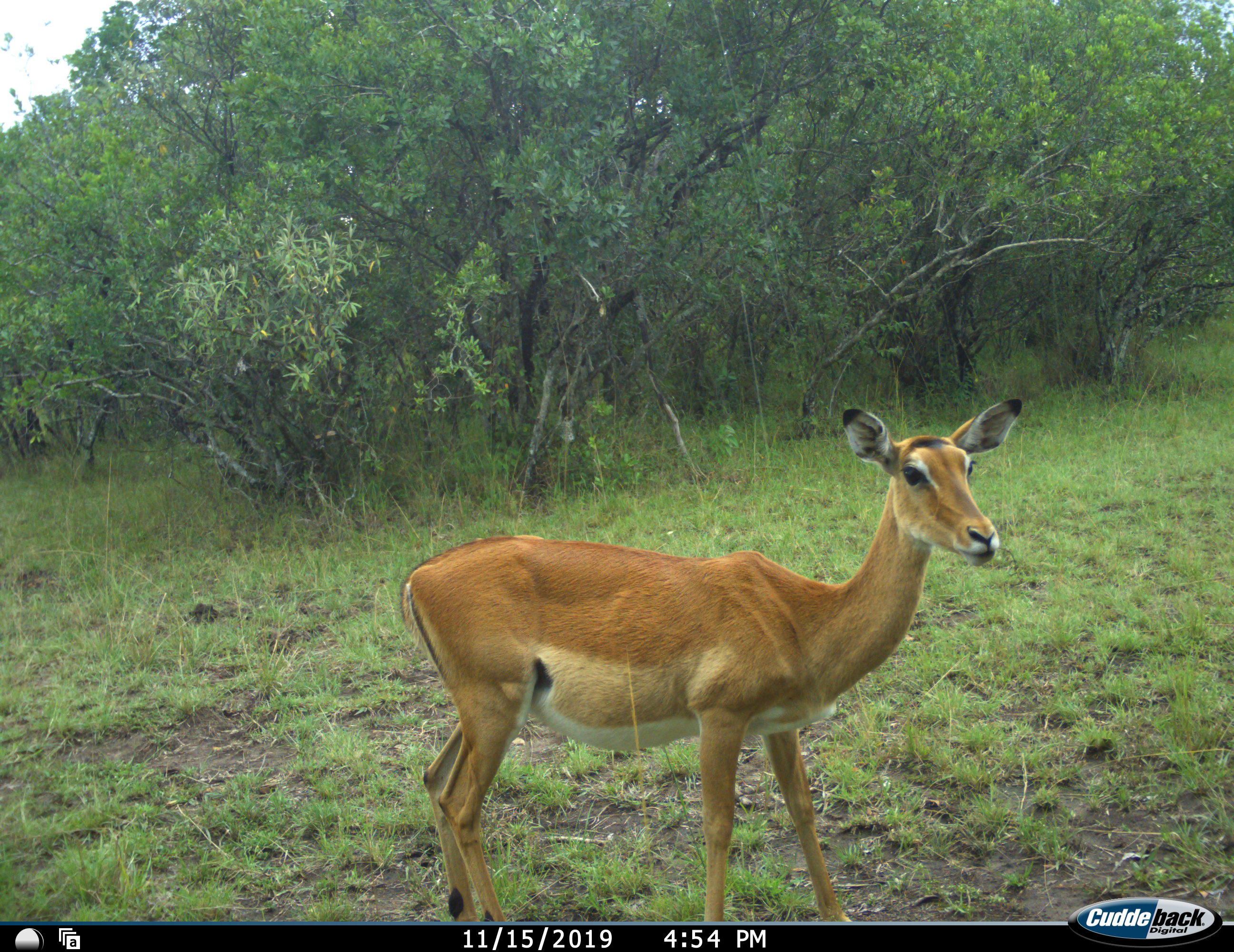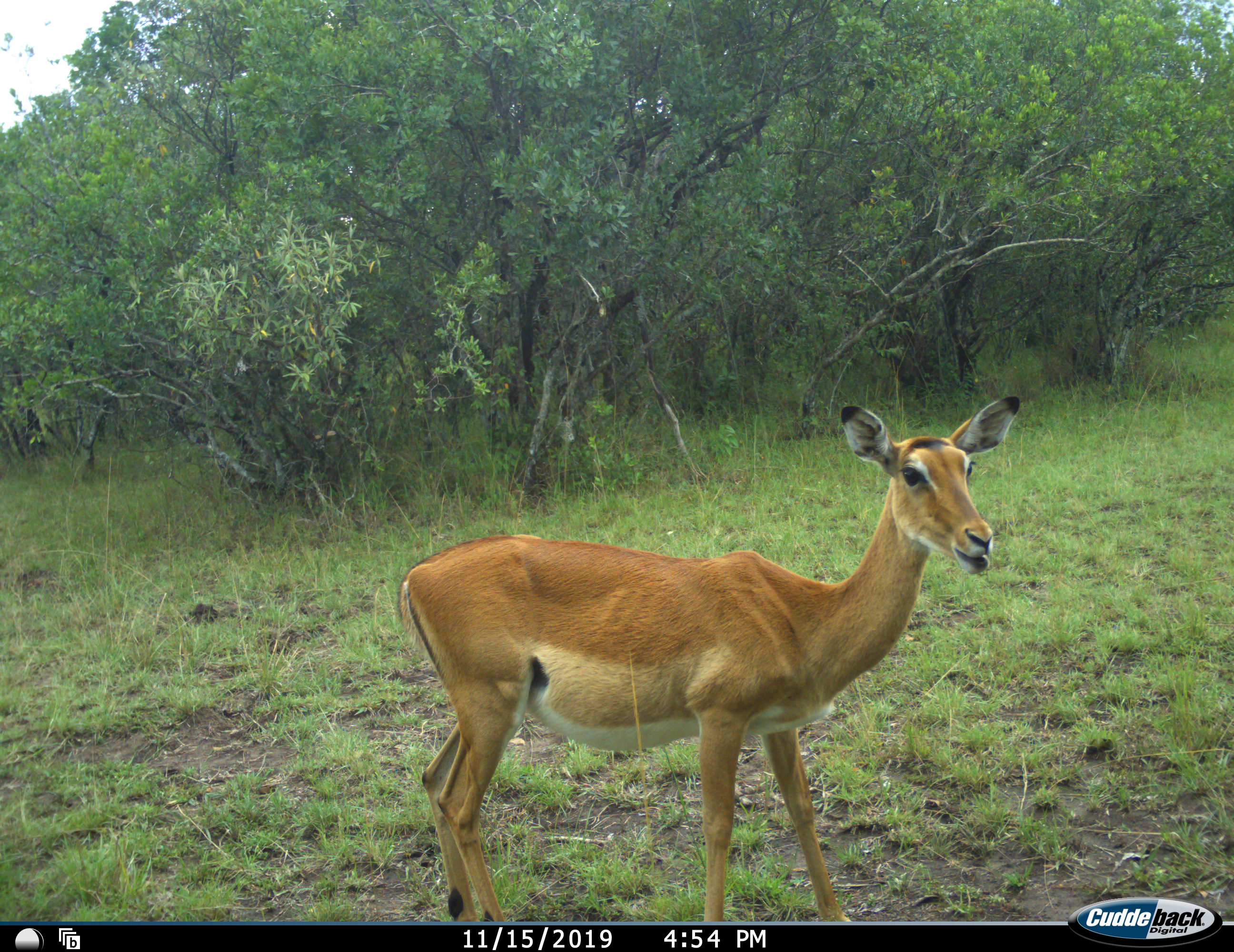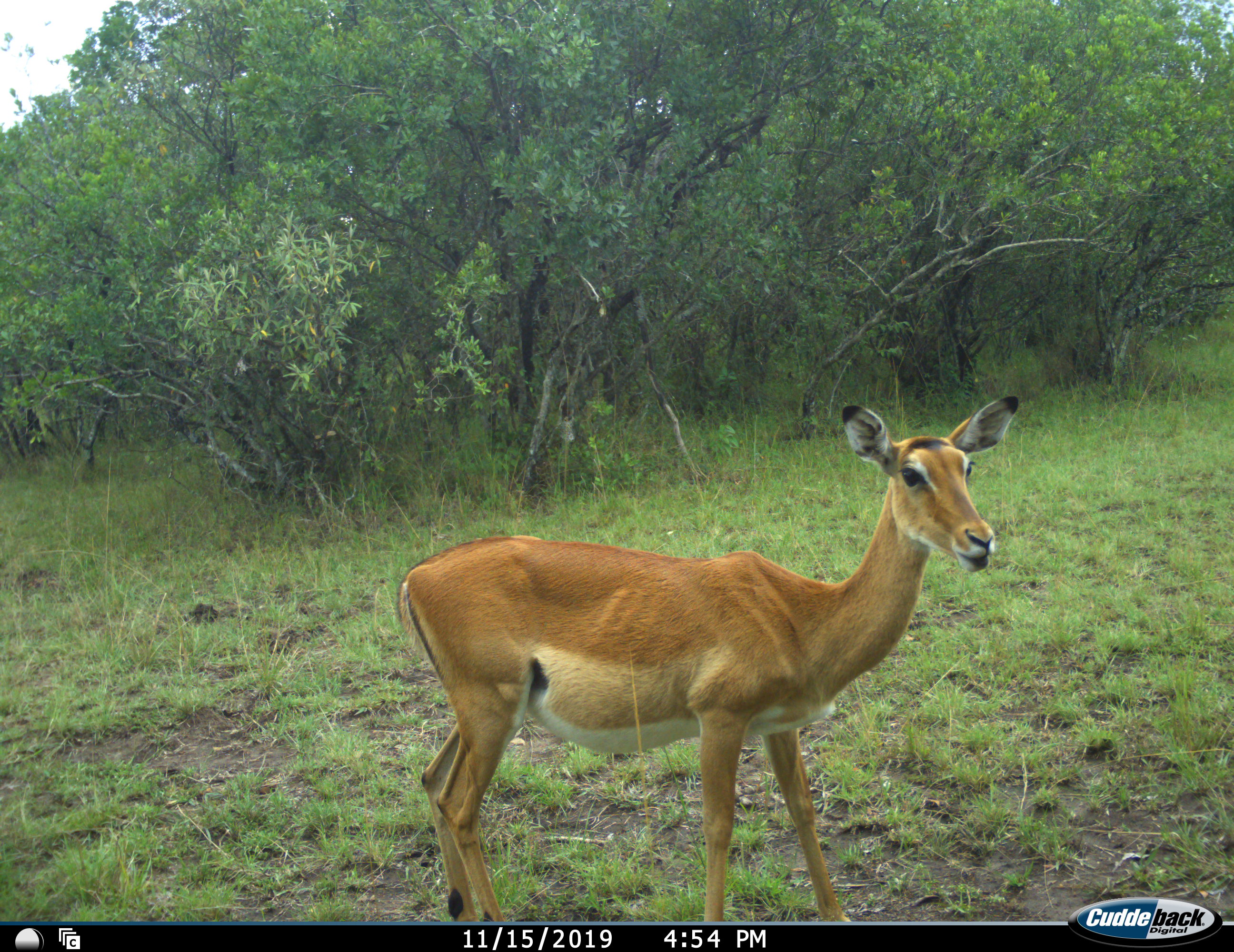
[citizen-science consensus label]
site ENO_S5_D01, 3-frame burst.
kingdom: Animalia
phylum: Chordata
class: Mammalia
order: Artiodactyla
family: Bovidae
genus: Aepyceros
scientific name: Aepyceros melampus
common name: impala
Impala (Aepyceros melampus), count 1. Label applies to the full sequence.